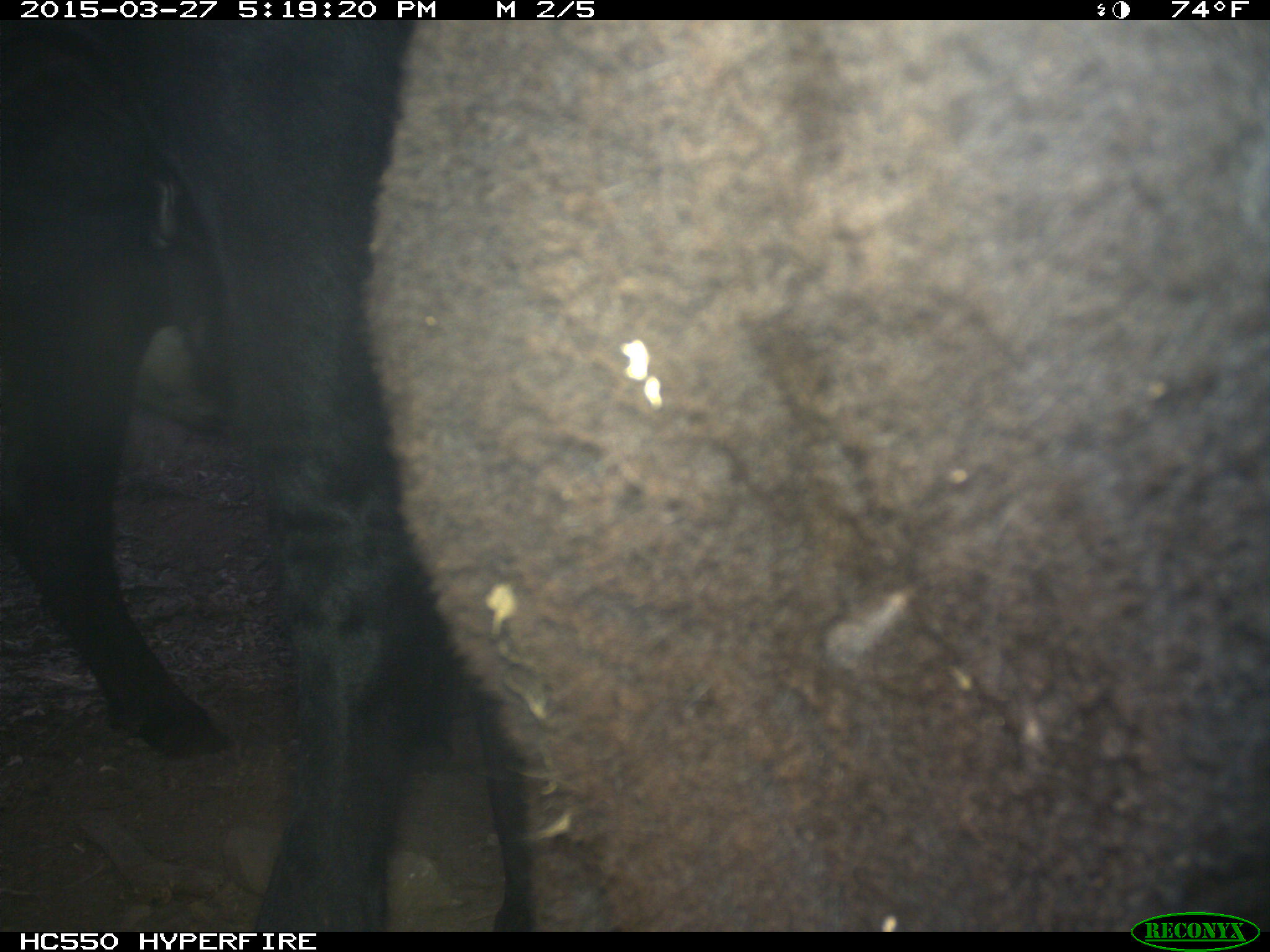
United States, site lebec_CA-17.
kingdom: Animalia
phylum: Chordata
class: Mammalia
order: Artiodactyla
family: Bovidae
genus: Bos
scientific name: Bos taurus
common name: domestic cow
Bos taurus (domestic cow).